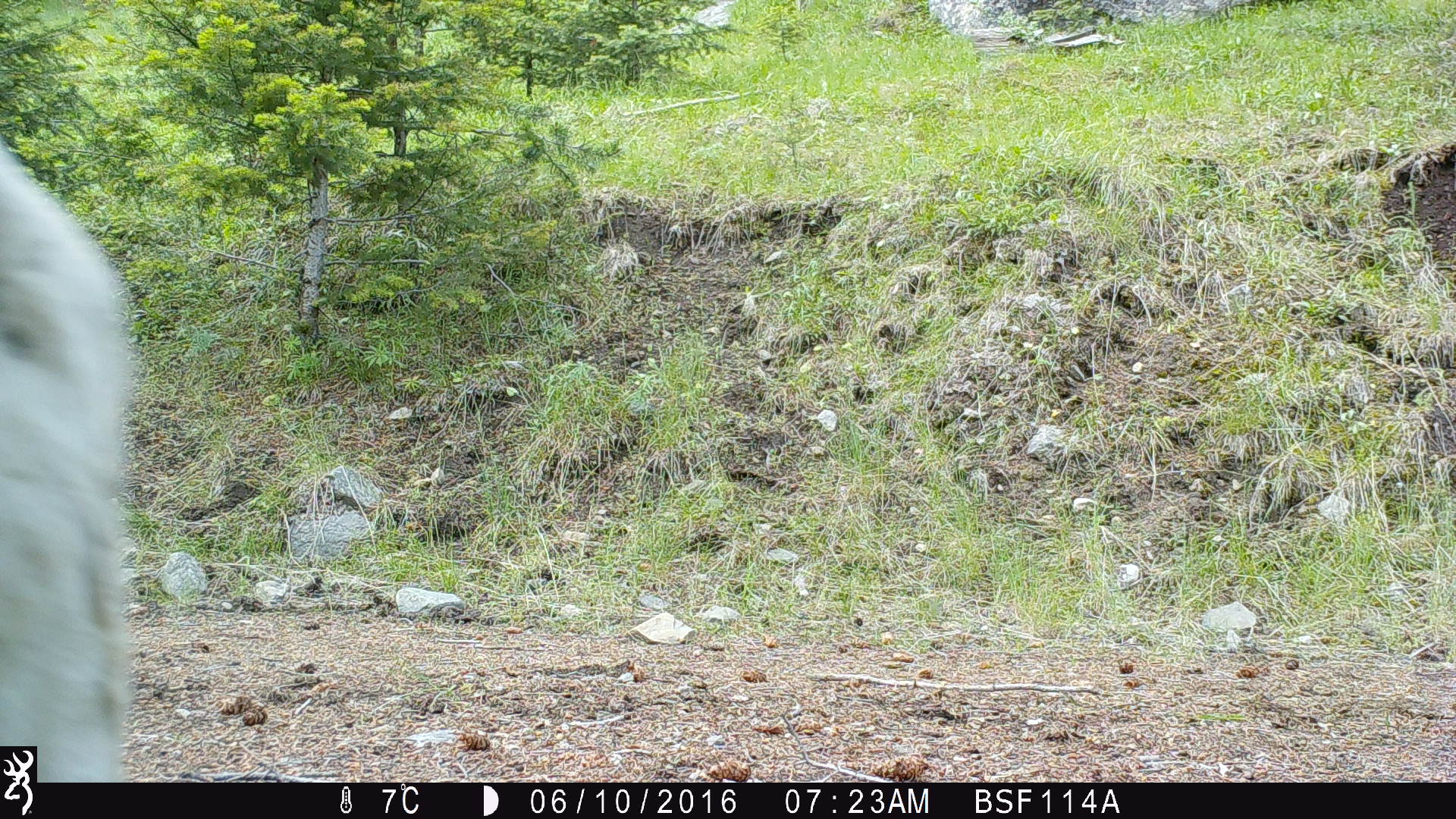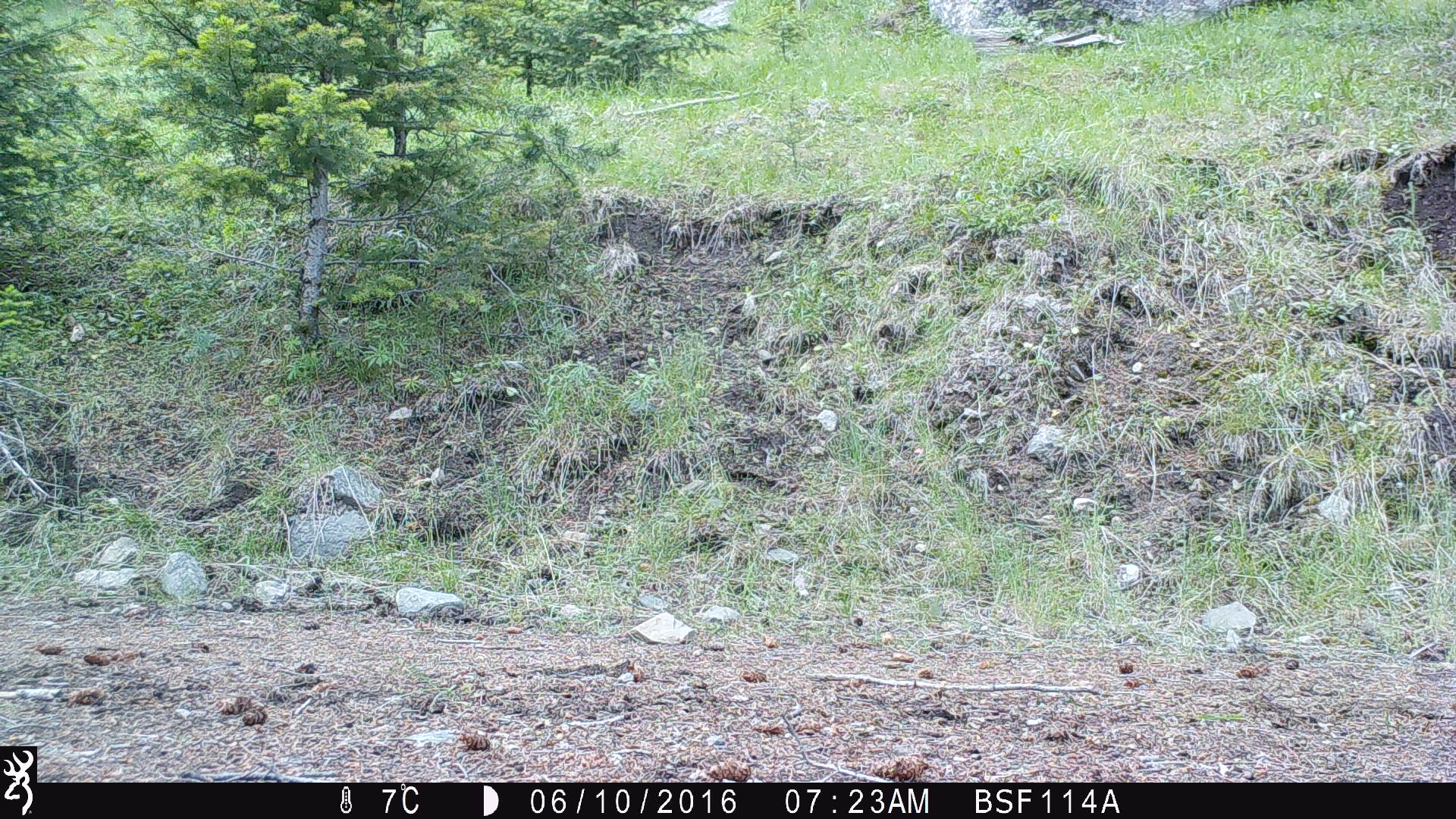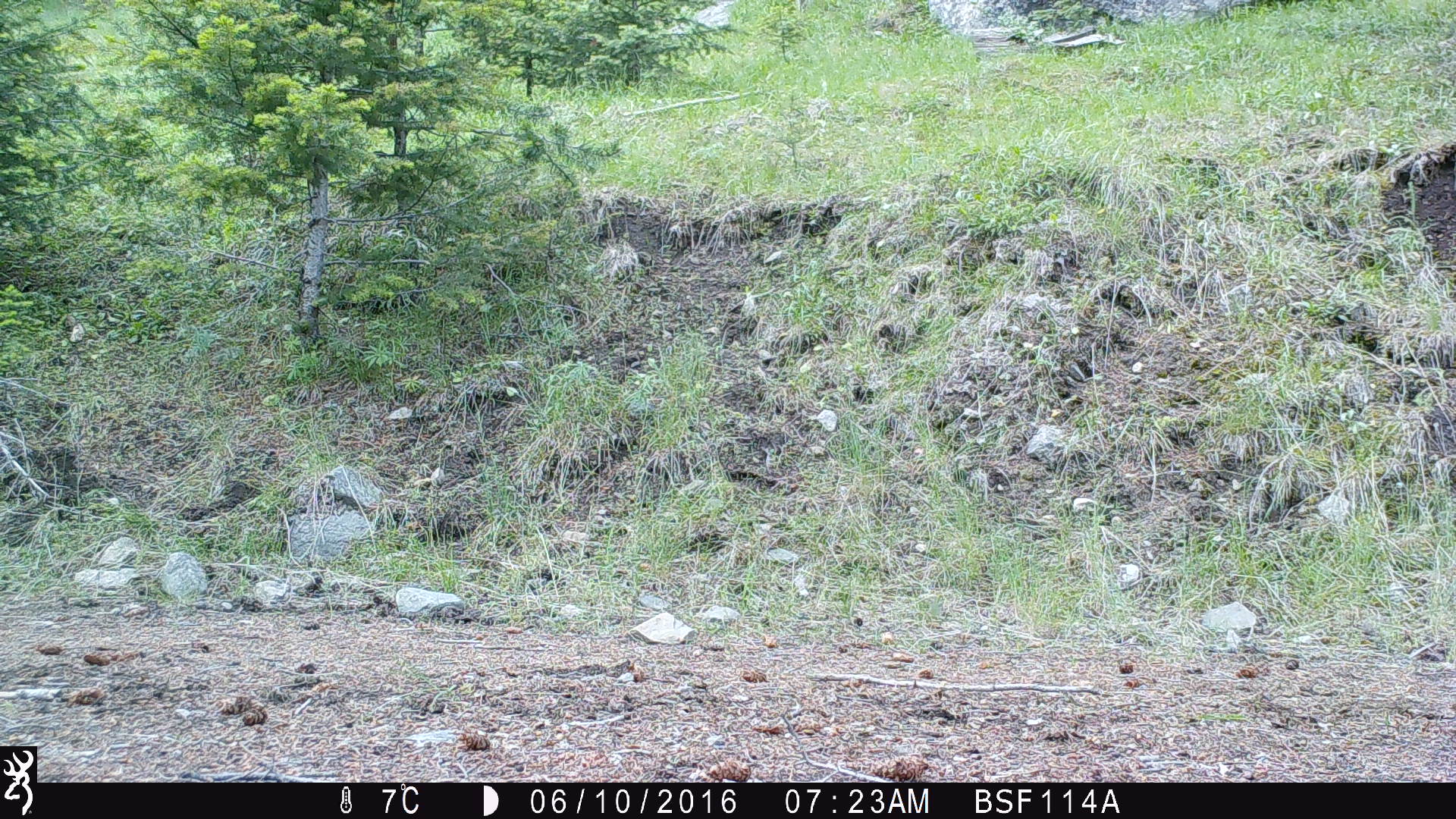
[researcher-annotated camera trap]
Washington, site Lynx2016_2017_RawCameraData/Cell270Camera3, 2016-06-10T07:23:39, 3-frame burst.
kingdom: Animalia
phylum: Chordata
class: Mammalia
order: Artiodactyla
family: Bovidae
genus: Bos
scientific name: Bos taurus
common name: domestic cattle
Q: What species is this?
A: Domestic cattle (Bos taurus).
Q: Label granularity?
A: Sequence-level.